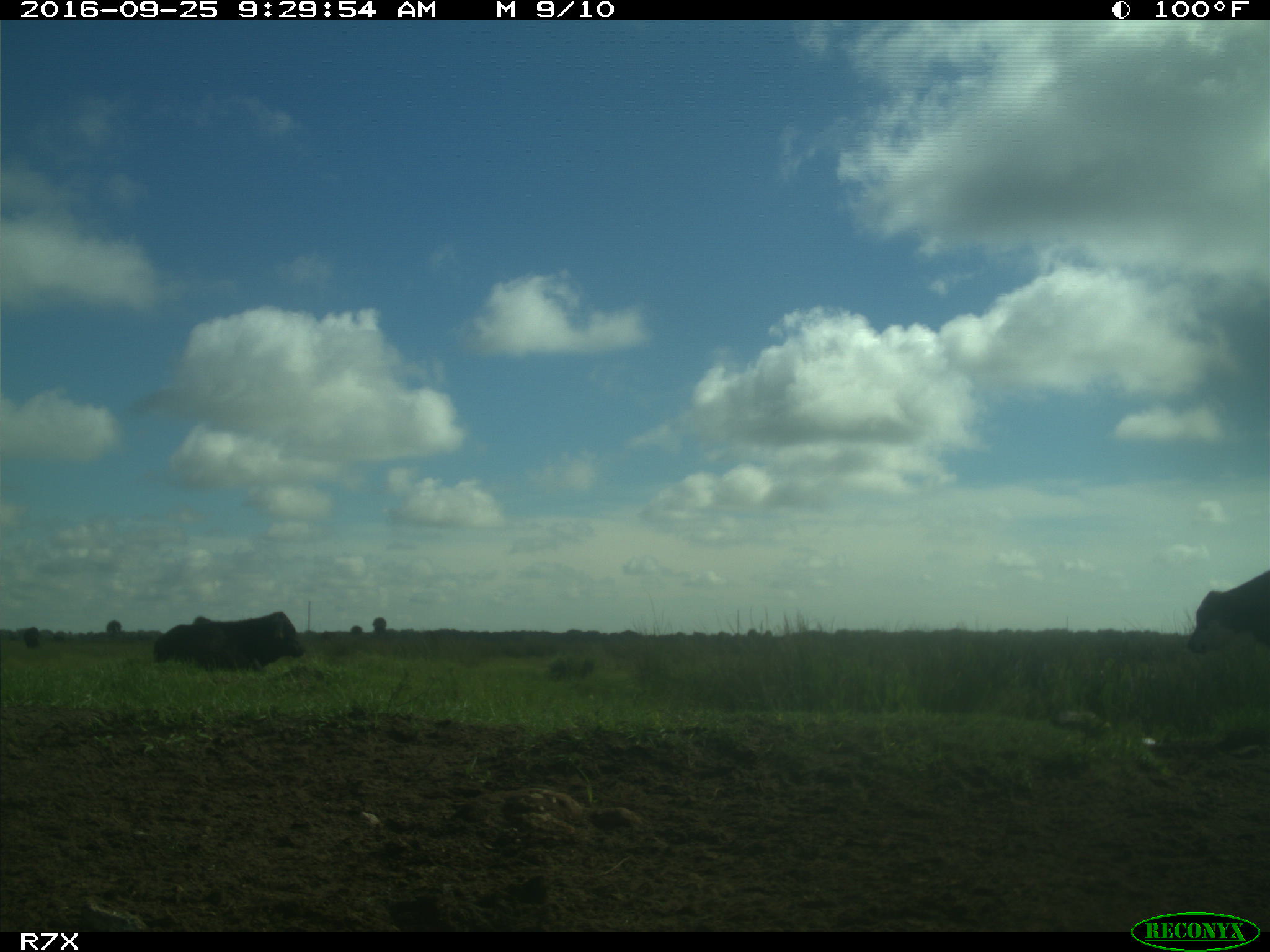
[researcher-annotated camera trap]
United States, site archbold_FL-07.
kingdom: Animalia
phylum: Chordata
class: Mammalia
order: Artiodactyla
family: Bovidae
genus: Bos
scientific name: Bos taurus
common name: domestic cow